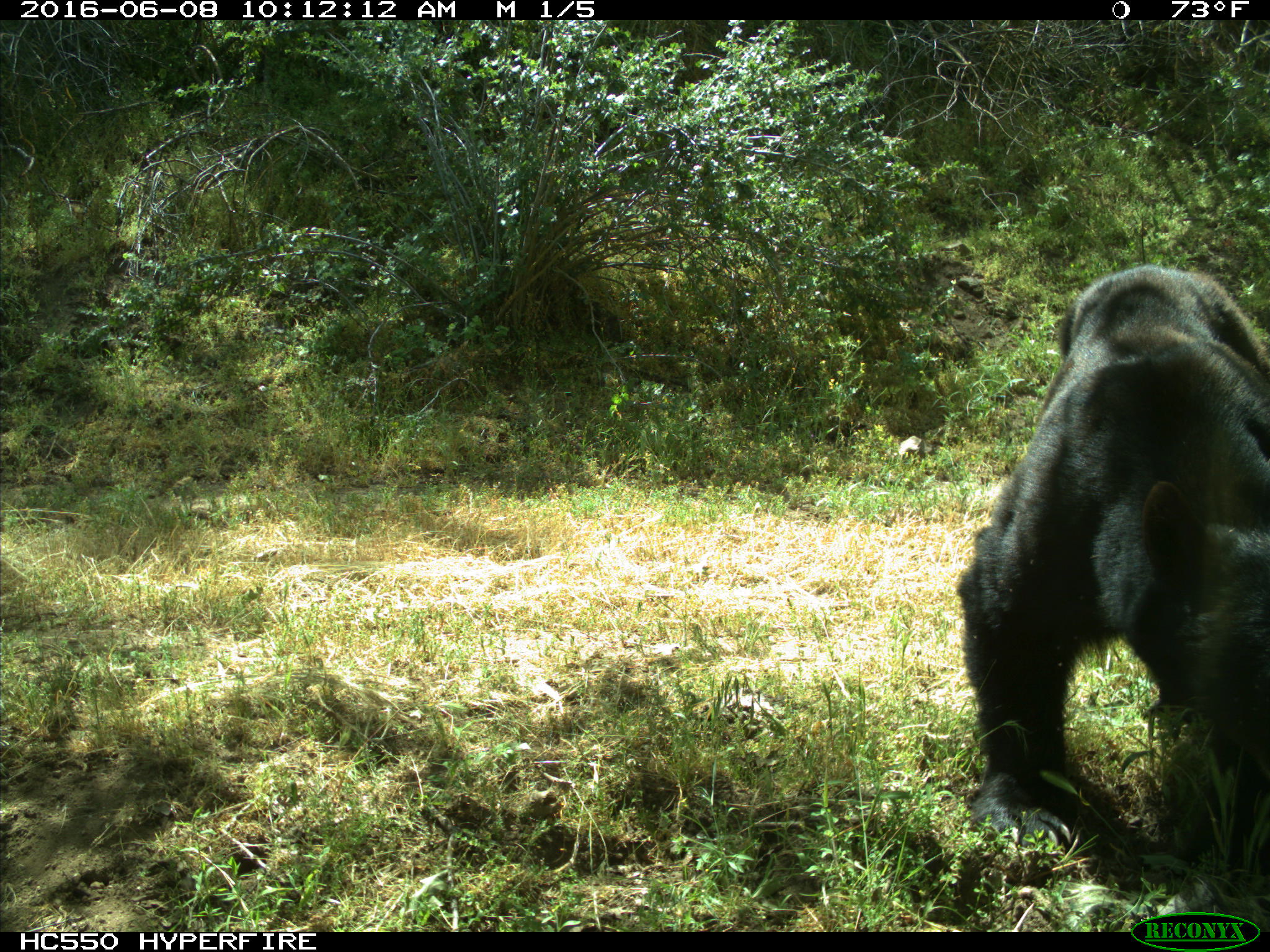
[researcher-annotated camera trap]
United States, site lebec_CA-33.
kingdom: Animalia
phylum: Chordata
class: Mammalia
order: Carnivora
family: Ursidae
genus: Ursus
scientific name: Ursus americanus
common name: american black bear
Ursus americanus (american black bear).